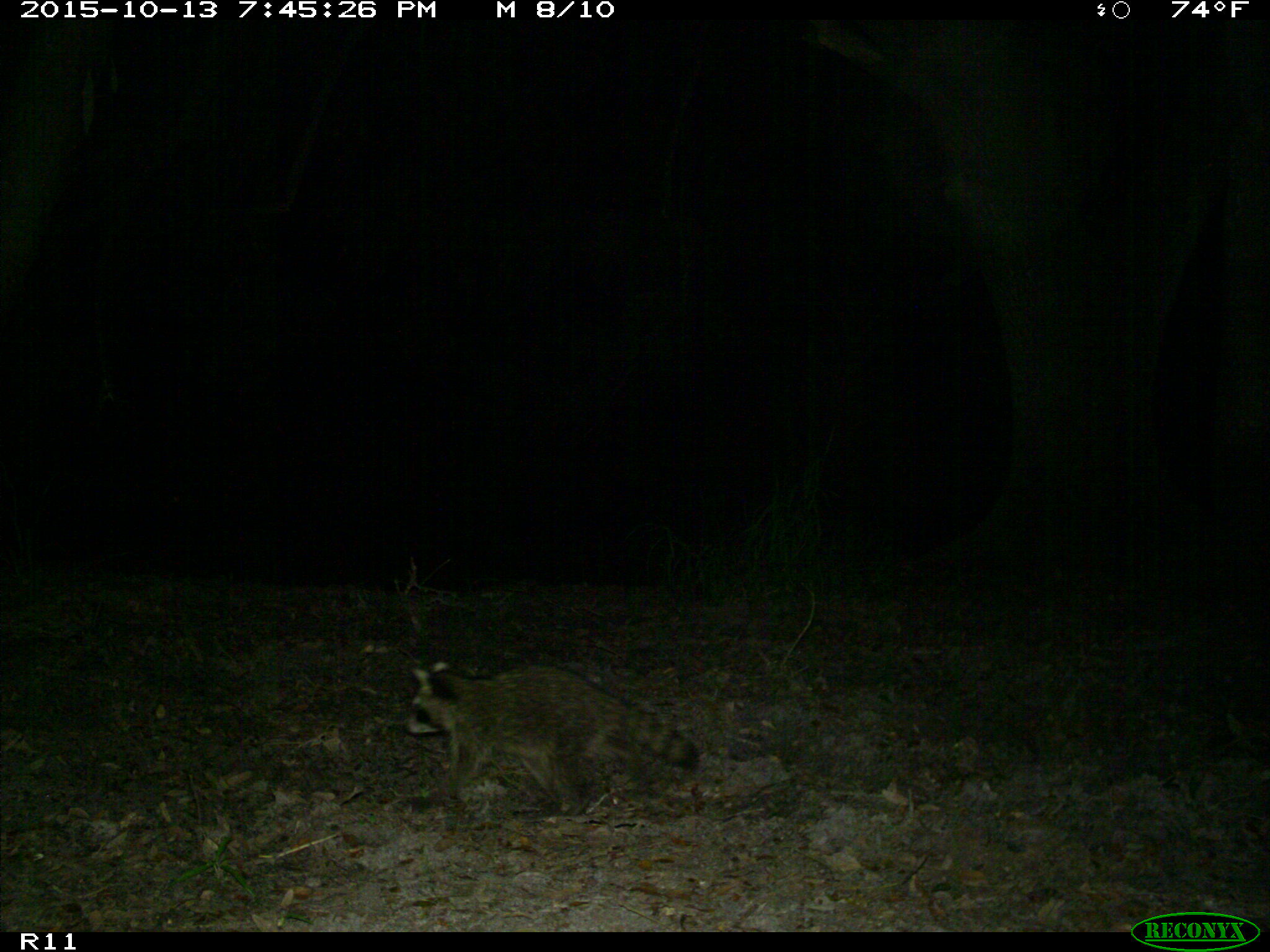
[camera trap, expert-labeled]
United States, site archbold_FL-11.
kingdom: Animalia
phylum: Chordata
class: Mammalia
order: Carnivora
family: Procyonidae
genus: Procyon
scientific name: Procyon lotor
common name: common raccoon